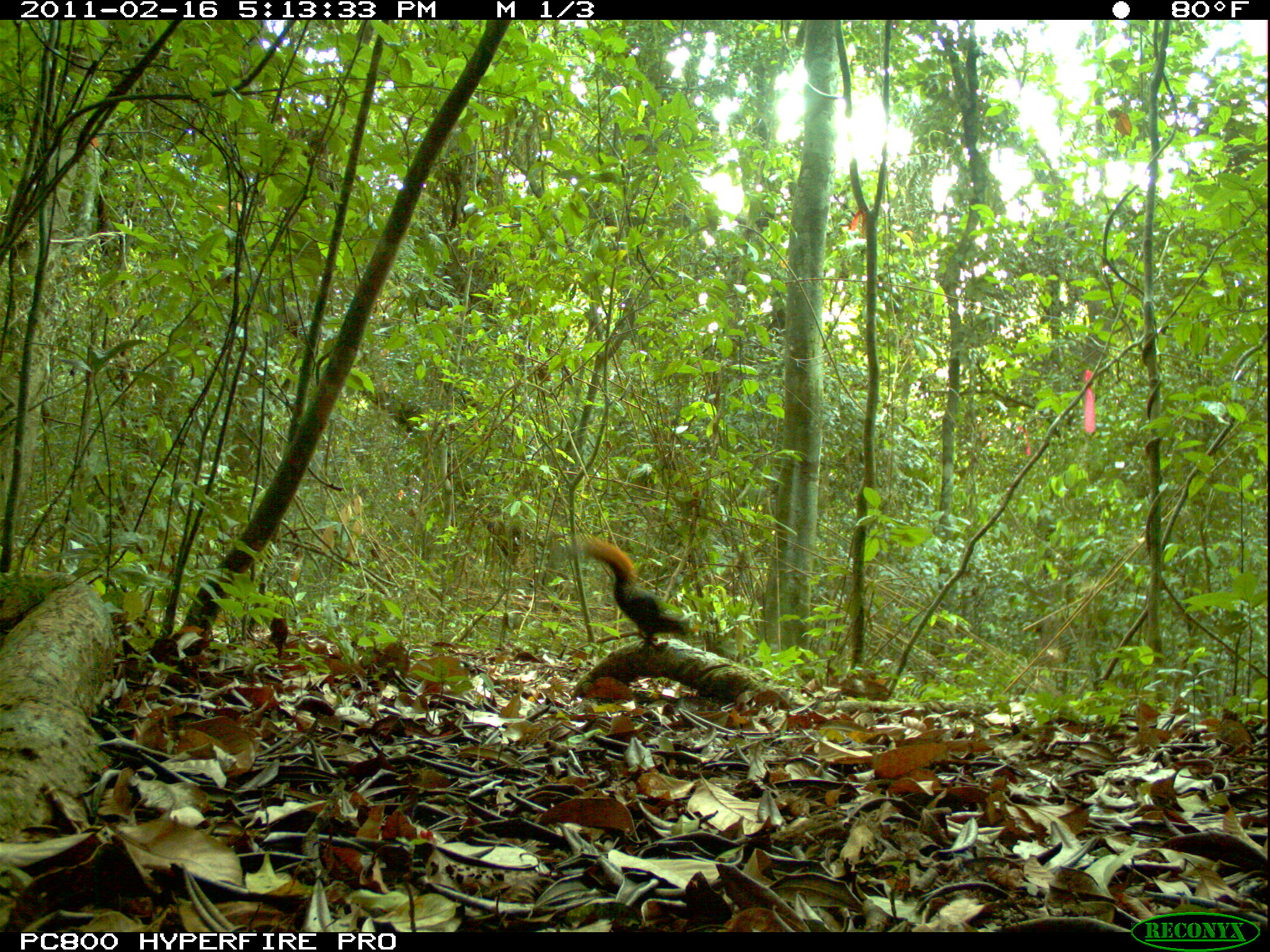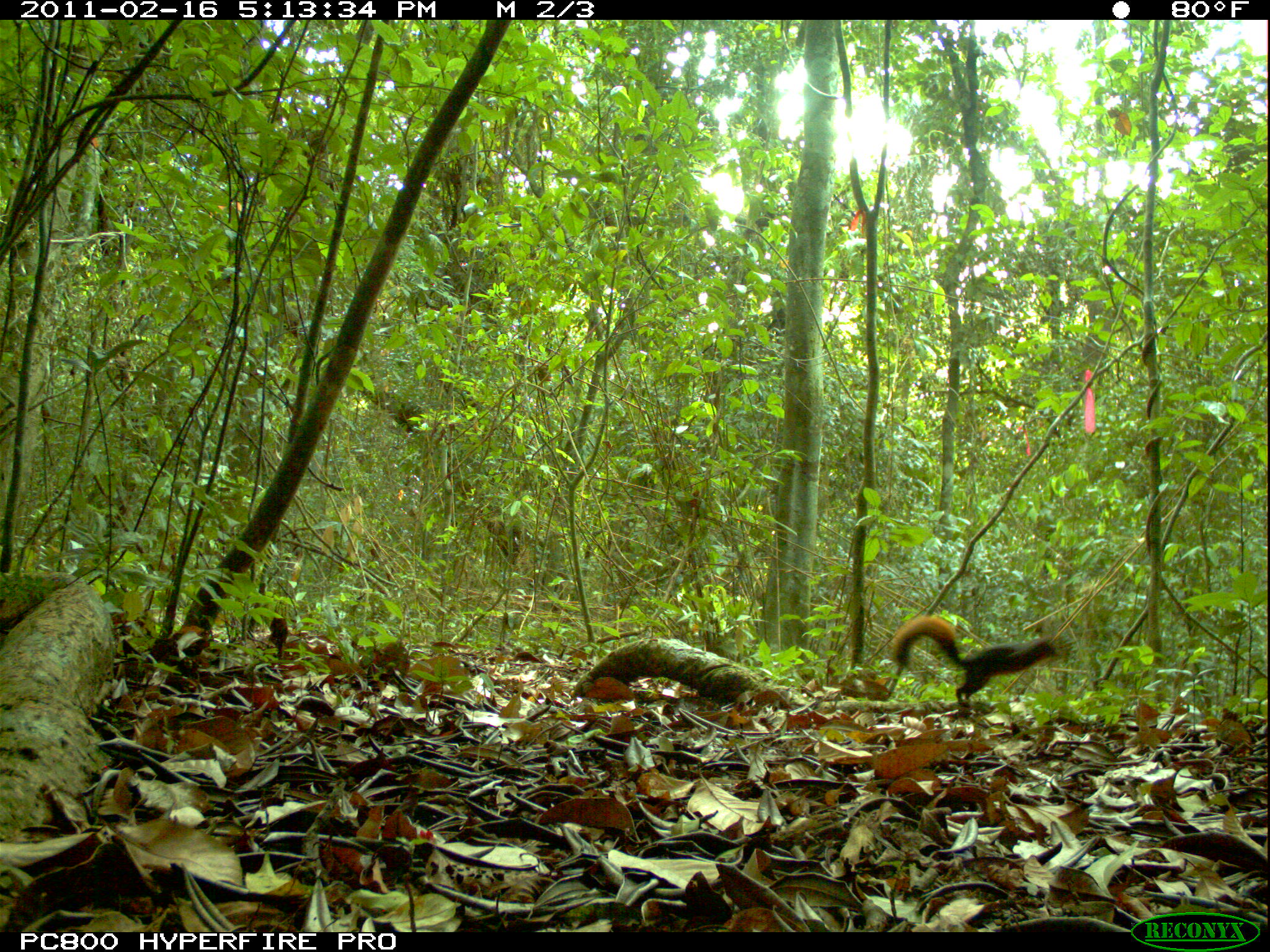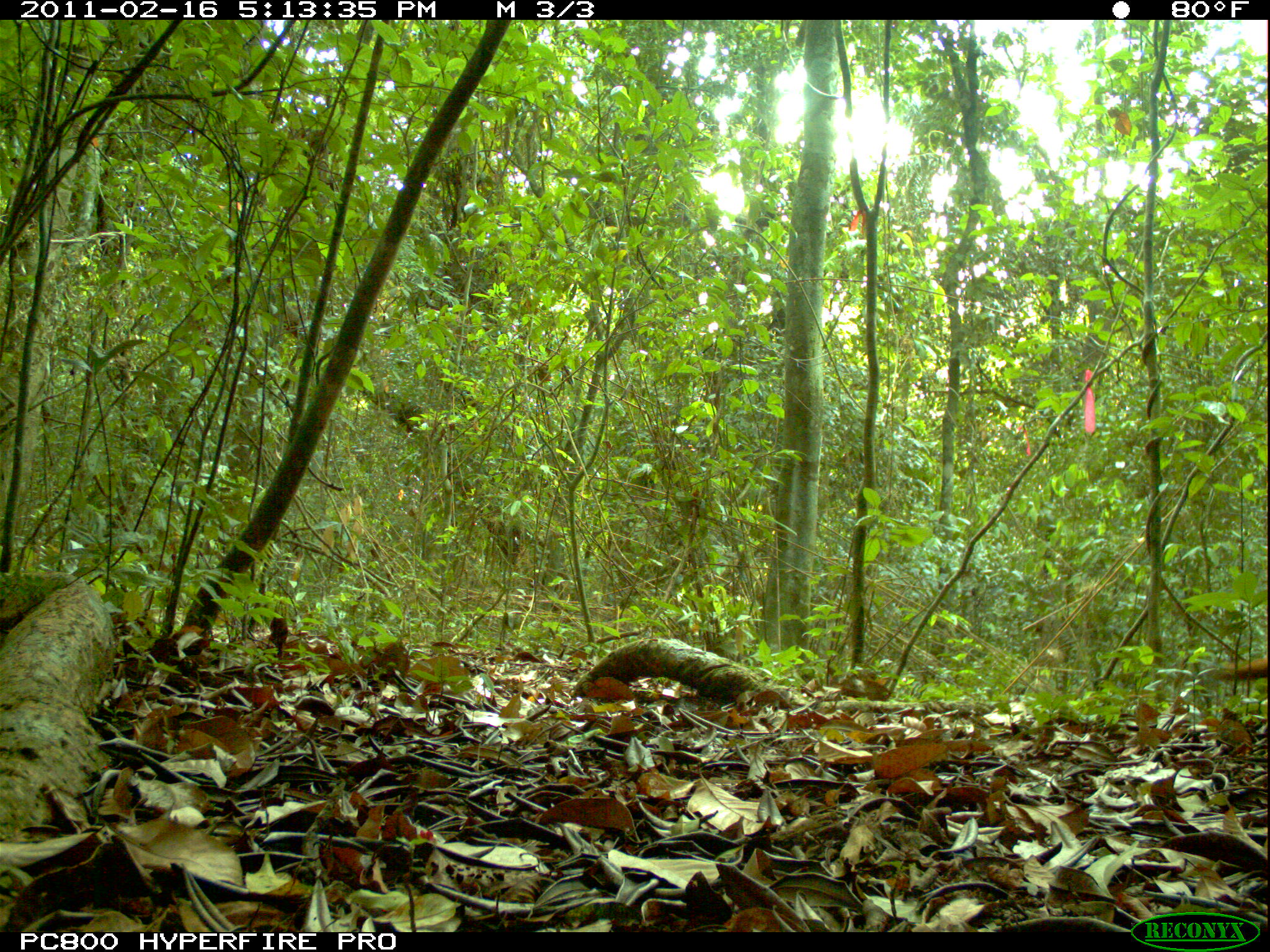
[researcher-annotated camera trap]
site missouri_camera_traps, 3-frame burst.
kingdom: Animalia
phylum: Chordata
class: Mammalia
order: Rodentia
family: Sciuridae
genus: Tamiasciurus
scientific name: Tamiasciurus hudsonicus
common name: red squirrel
Red squirrel (Tamiasciurus hudsonicus). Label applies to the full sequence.